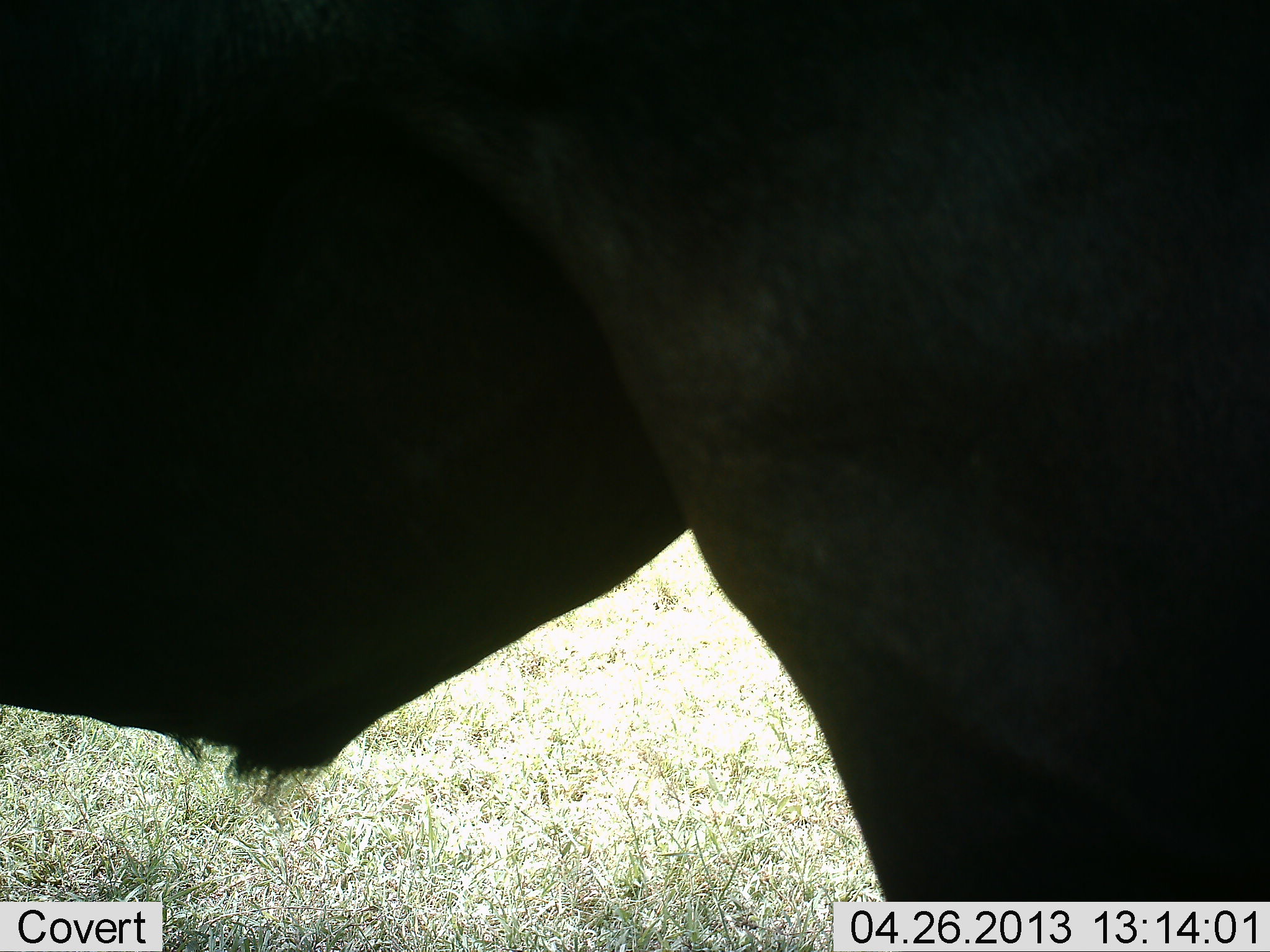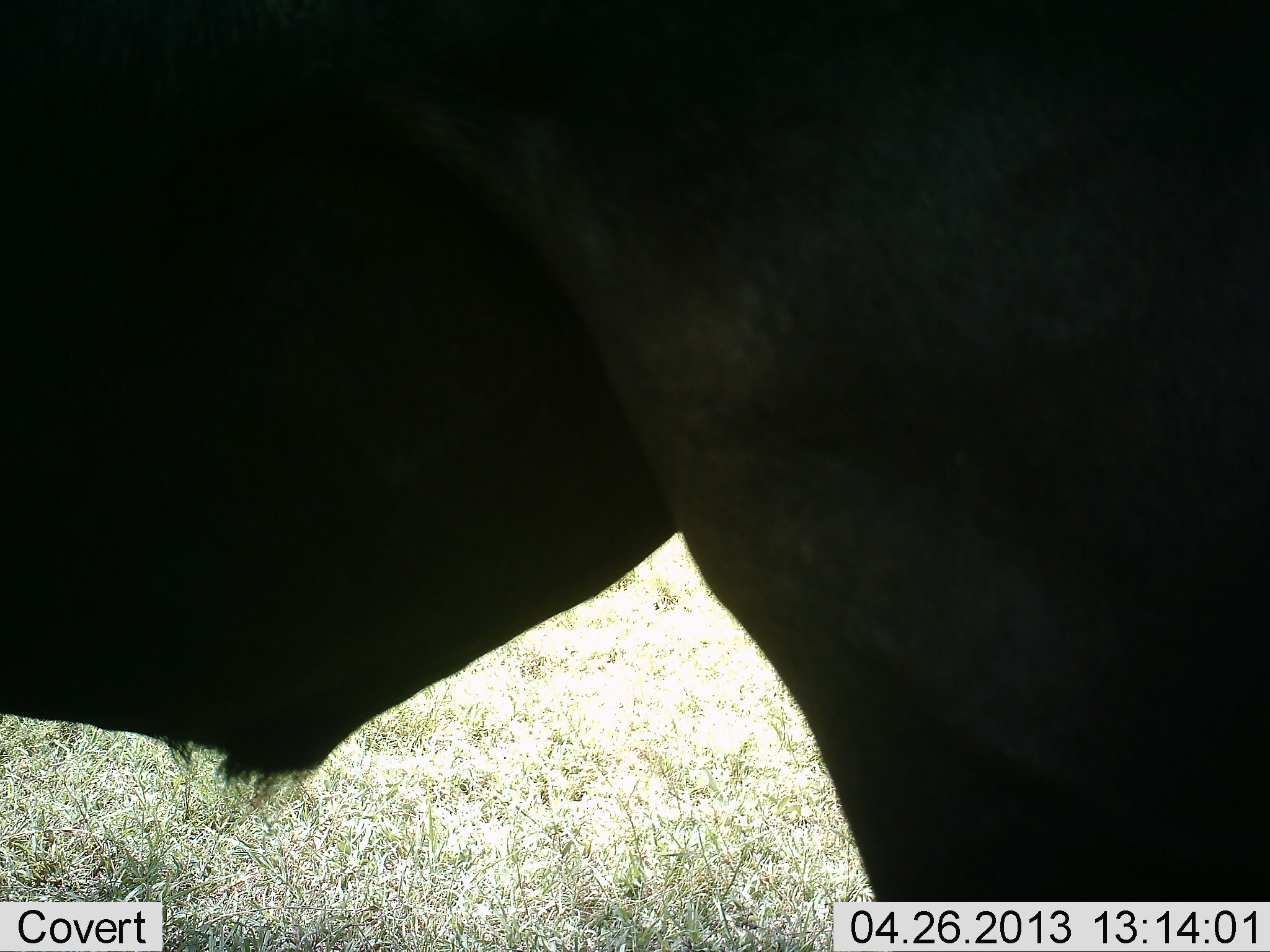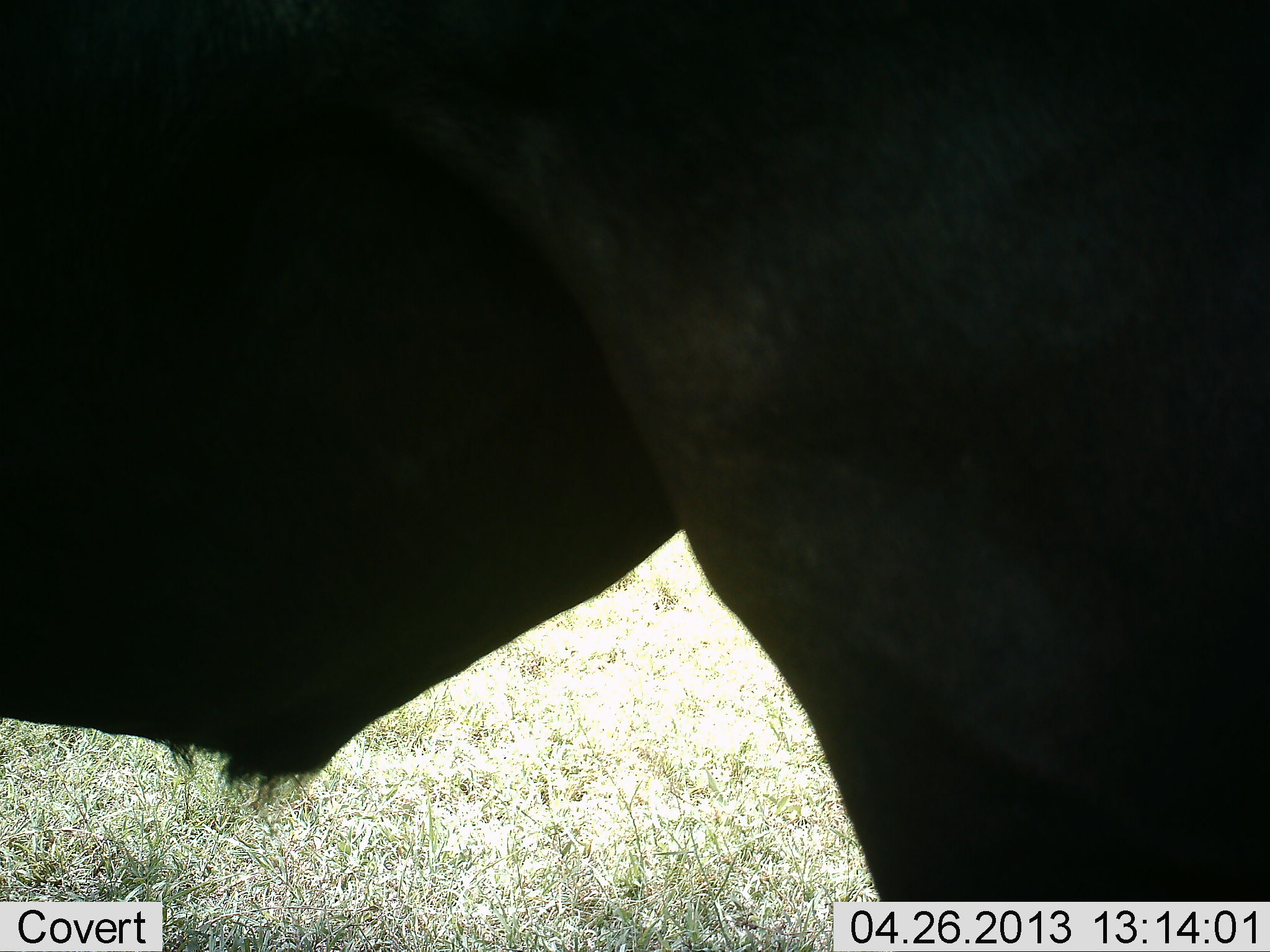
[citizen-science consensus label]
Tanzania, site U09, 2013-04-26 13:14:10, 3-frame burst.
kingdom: Animalia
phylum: Chordata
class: Mammalia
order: Artiodactyla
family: Bovidae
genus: Connochaetes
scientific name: Connochaetes taurinus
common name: blue wildebeest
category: wildebeest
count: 1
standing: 100%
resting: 0%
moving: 0%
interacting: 0%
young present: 0%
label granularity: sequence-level